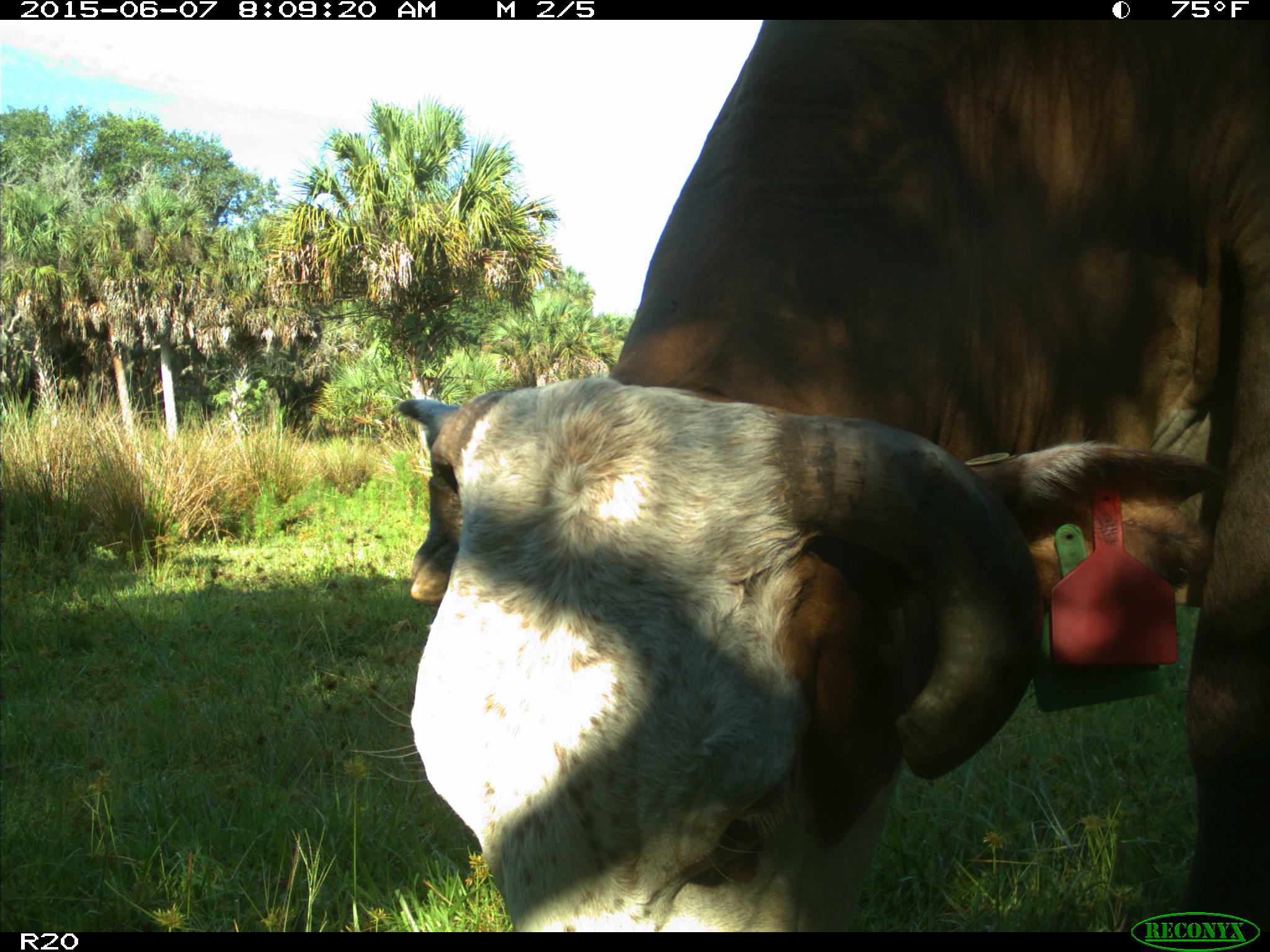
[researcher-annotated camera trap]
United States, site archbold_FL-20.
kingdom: Animalia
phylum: Chordata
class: Mammalia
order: Artiodactyla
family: Bovidae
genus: Bos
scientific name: Bos taurus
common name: domestic cow